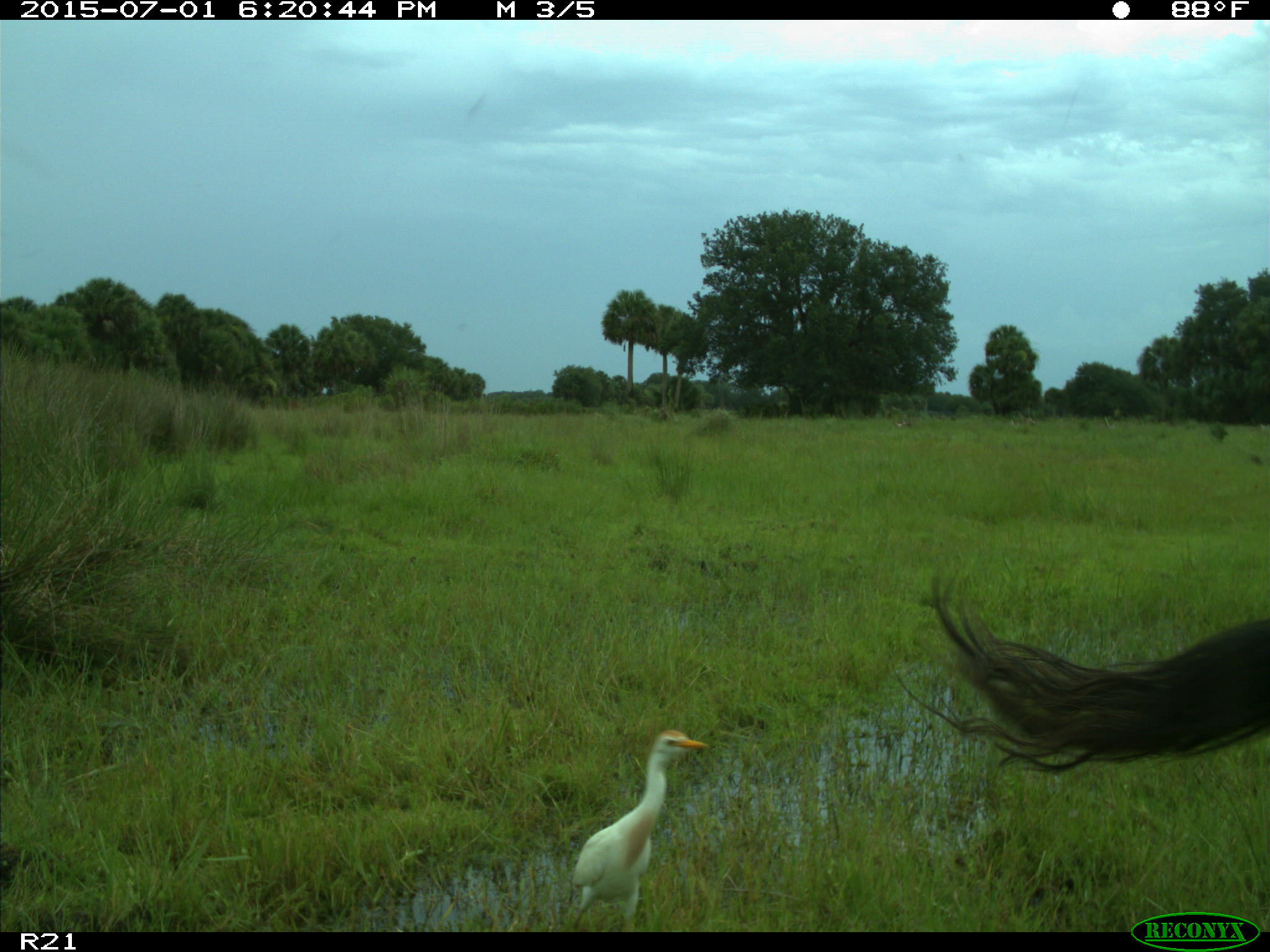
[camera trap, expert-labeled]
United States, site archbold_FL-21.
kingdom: Animalia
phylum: Chordata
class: Mammalia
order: Artiodactyla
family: Bovidae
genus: Bos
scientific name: Bos taurus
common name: domestic cow